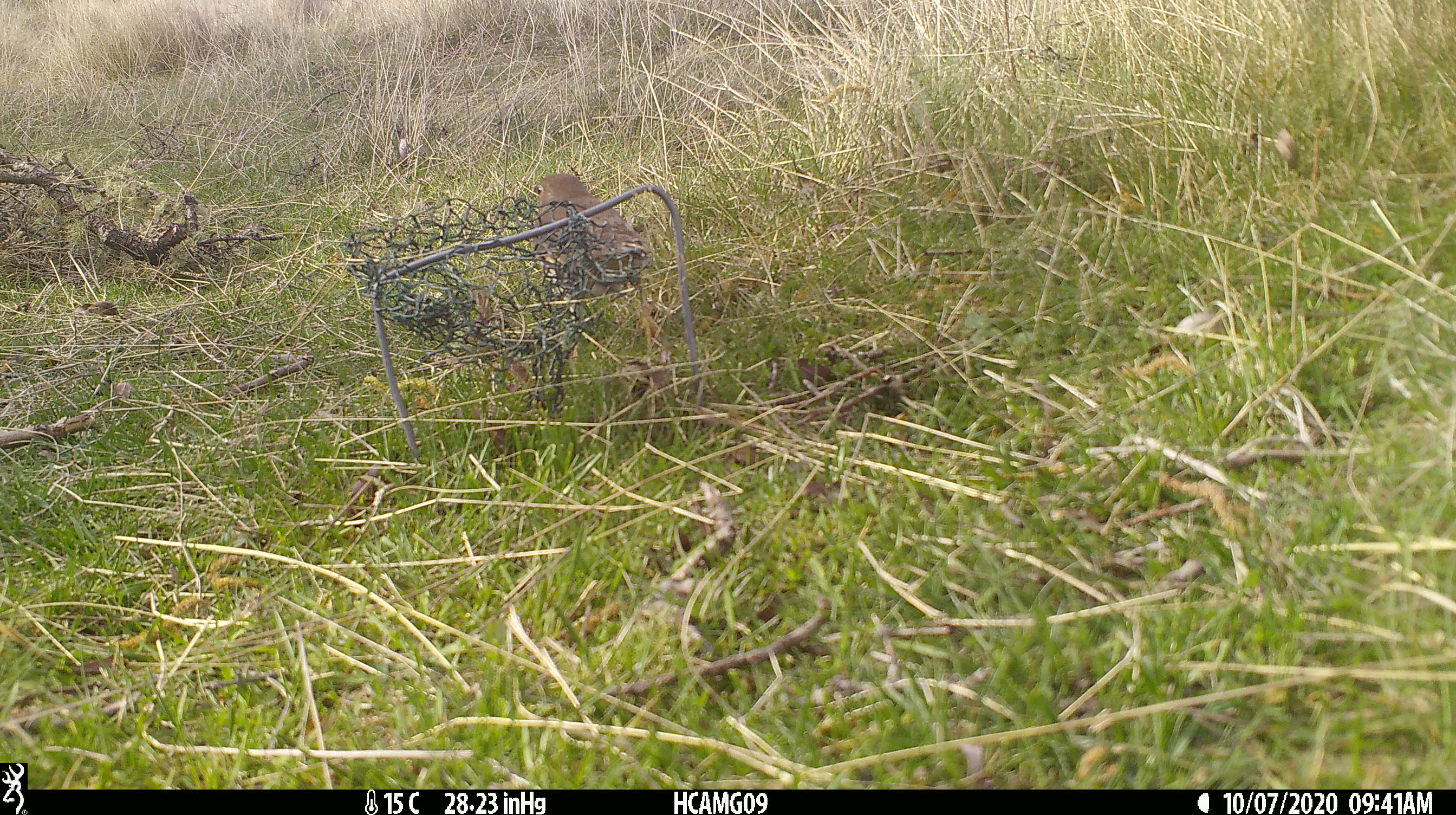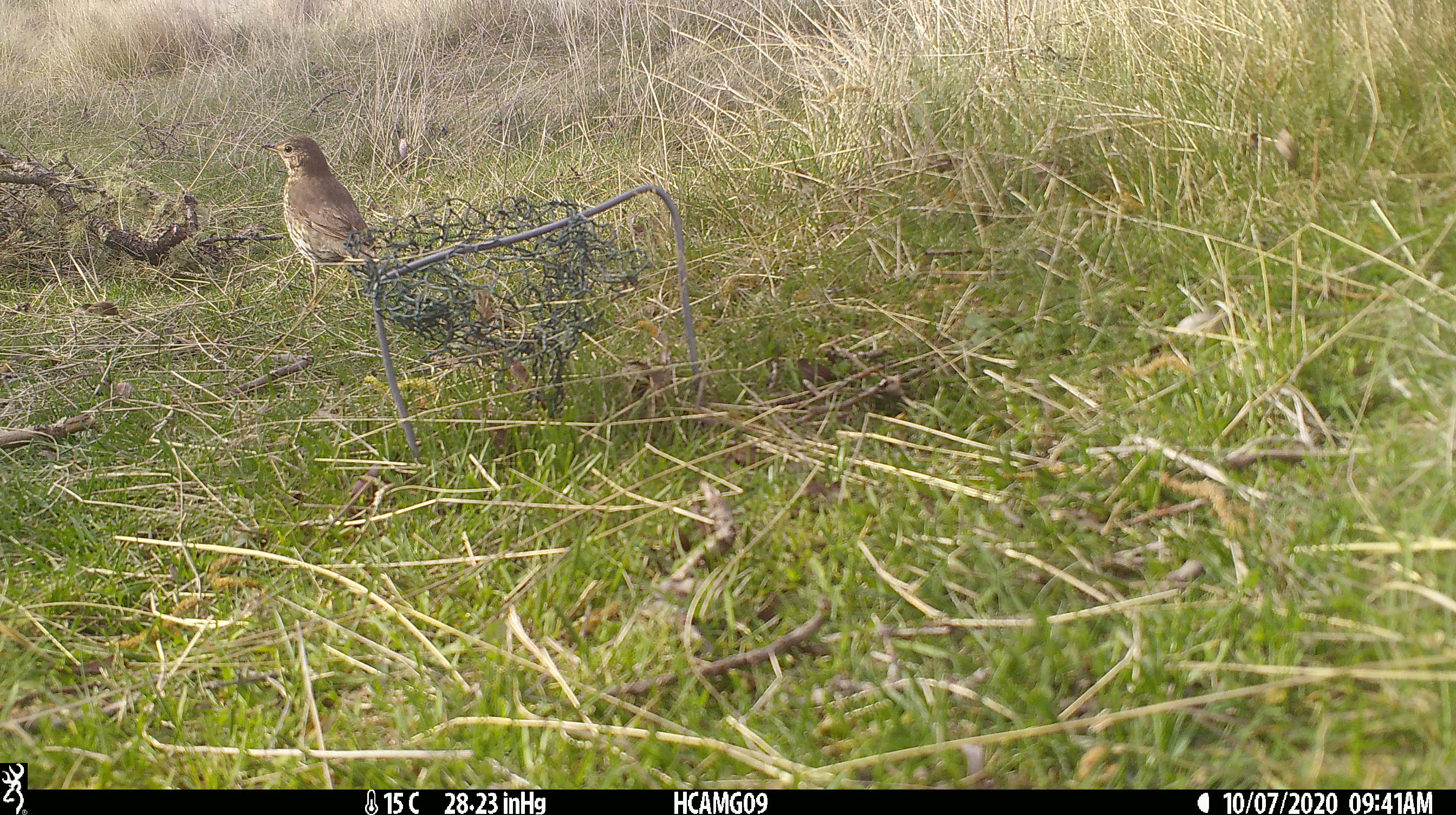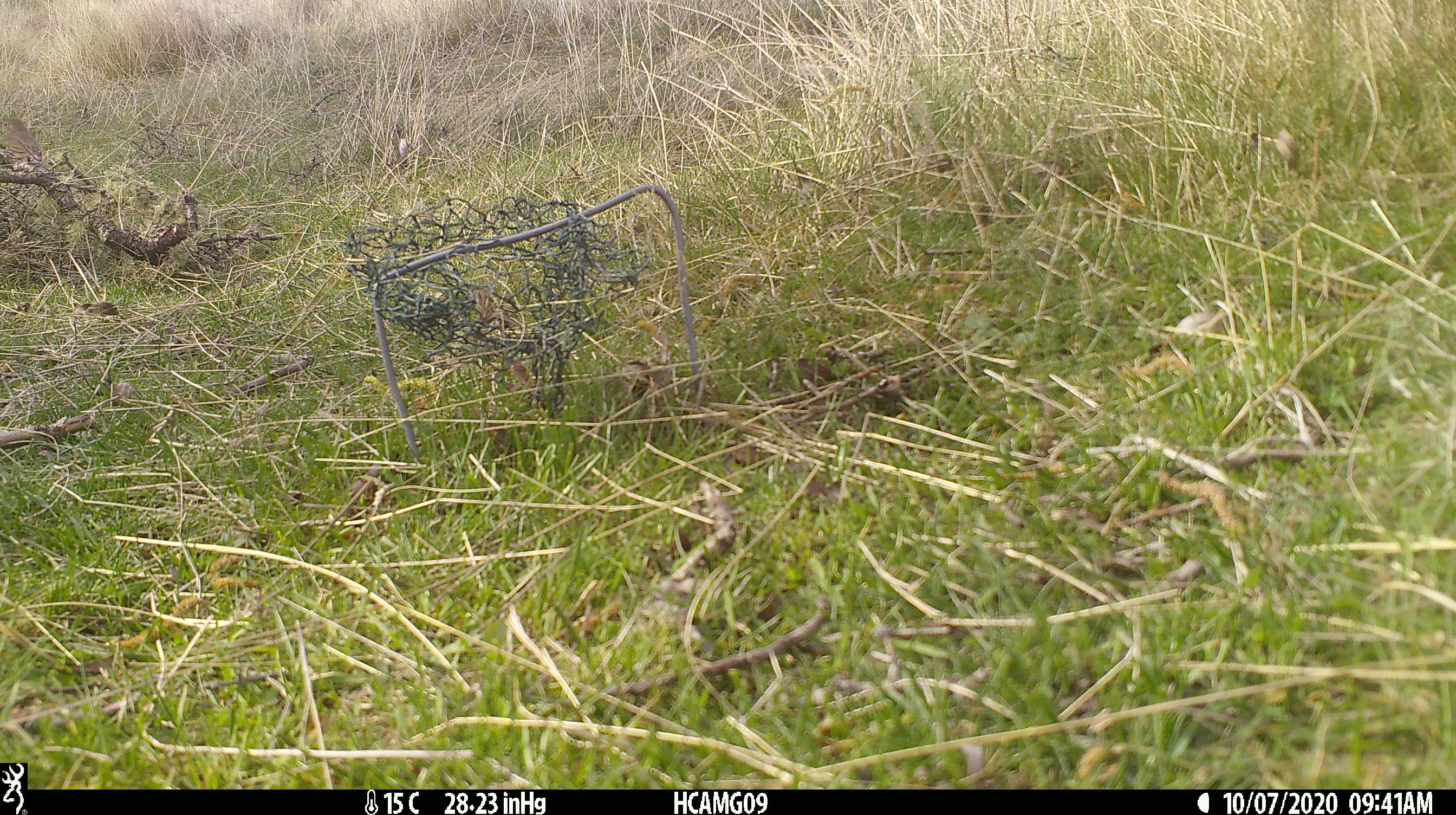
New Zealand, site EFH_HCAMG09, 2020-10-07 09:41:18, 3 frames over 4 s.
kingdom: Animalia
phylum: Chordata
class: Aves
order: Passeriformes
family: Turdidae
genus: Turdus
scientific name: Turdus philomelos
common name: song thrush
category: thrush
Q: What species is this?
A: Thrush (song thrush) (Turdus philomelos).